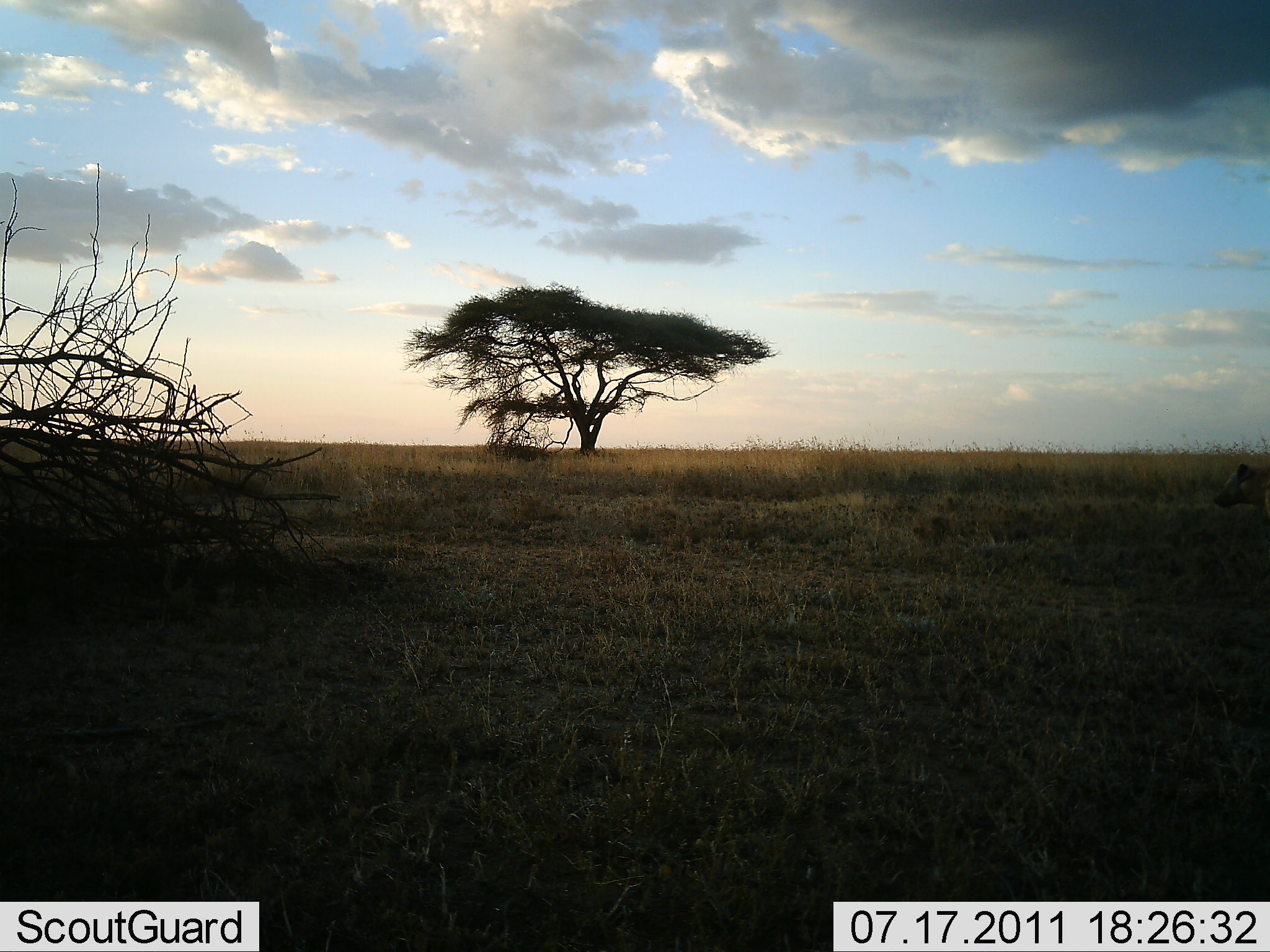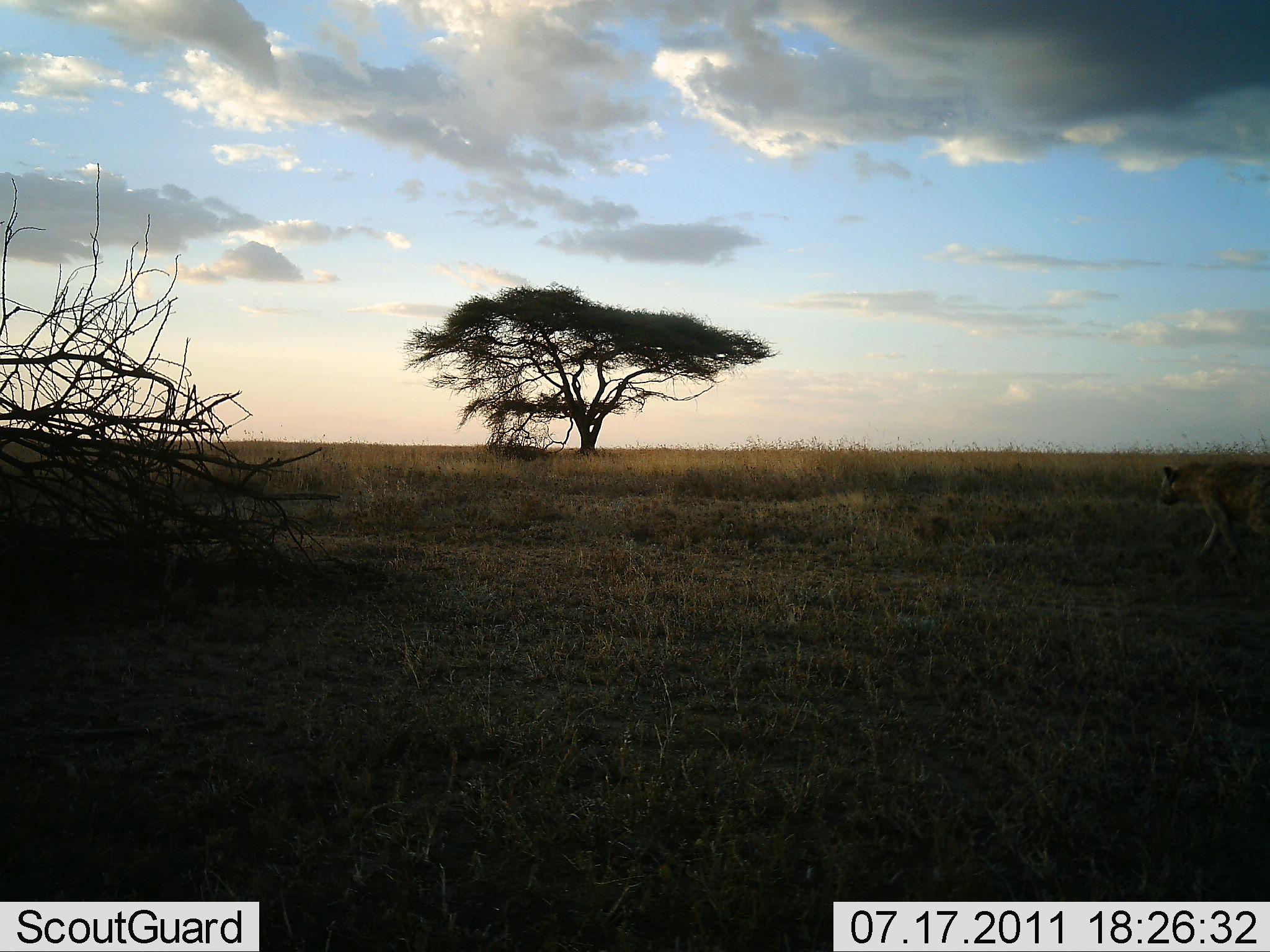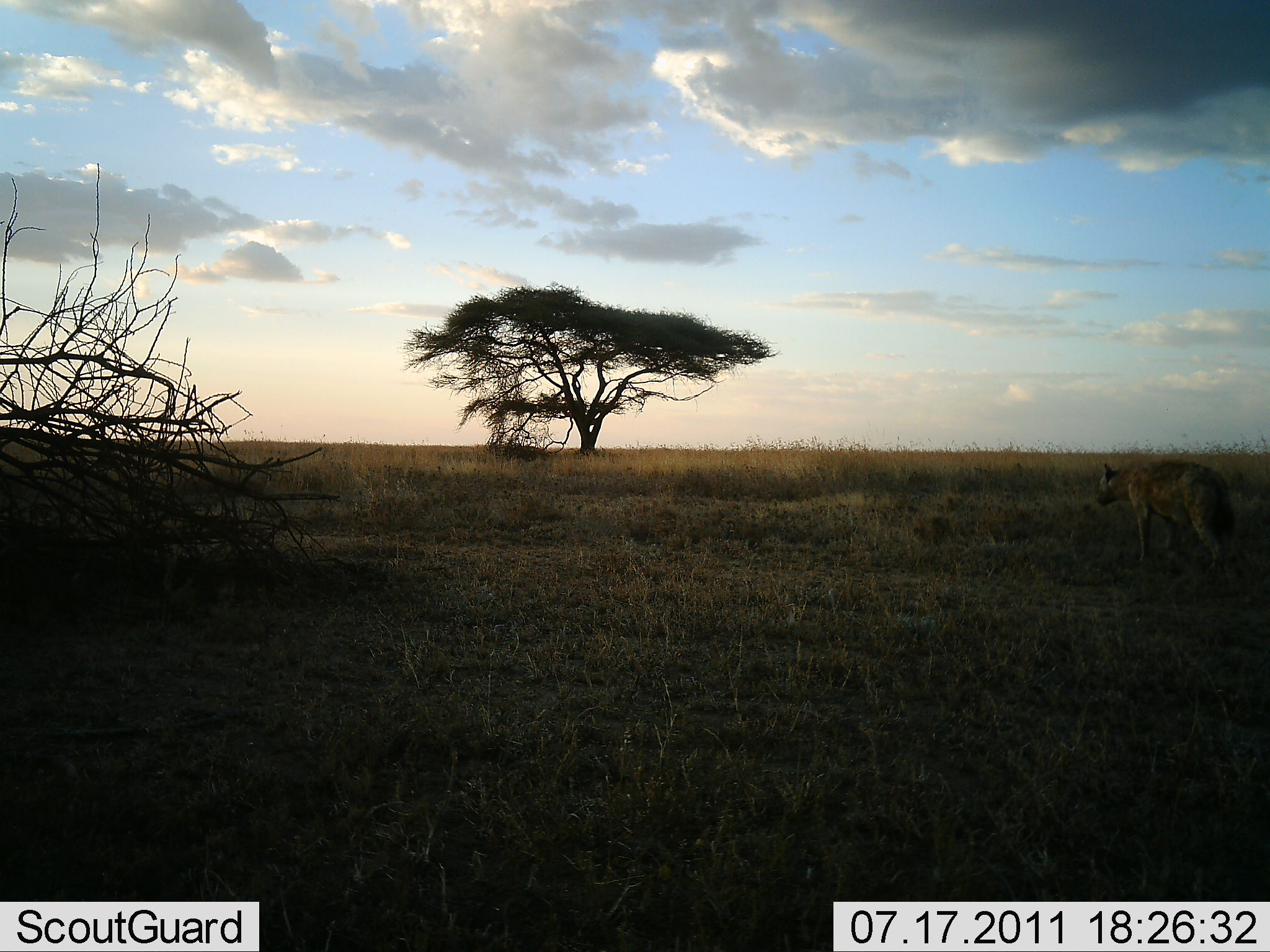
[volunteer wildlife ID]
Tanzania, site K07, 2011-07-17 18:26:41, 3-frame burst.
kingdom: Animalia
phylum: Chordata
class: Mammalia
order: Carnivora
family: Hyaenidae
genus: Crocuta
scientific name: Crocuta crocuta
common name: spotted hyena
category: hyenaspotted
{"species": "hyenaspotted (spotted hyena) (Crocuta crocuta)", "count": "1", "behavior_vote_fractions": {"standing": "0%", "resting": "0%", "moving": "100%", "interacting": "0%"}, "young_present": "0%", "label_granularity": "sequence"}